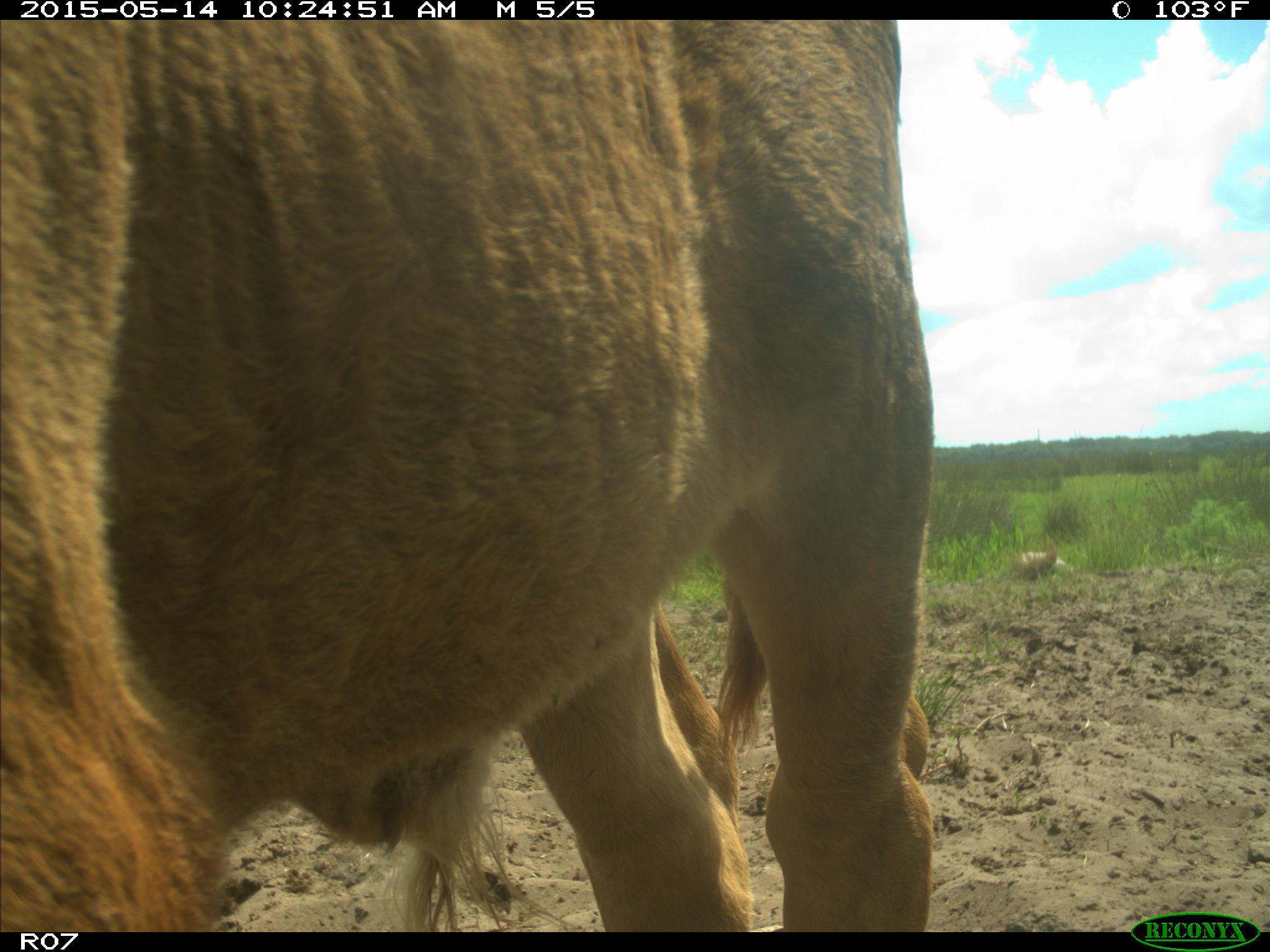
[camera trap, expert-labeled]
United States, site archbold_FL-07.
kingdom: Animalia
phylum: Chordata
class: Mammalia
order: Artiodactyla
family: Bovidae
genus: Bos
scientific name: Bos taurus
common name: domestic cow